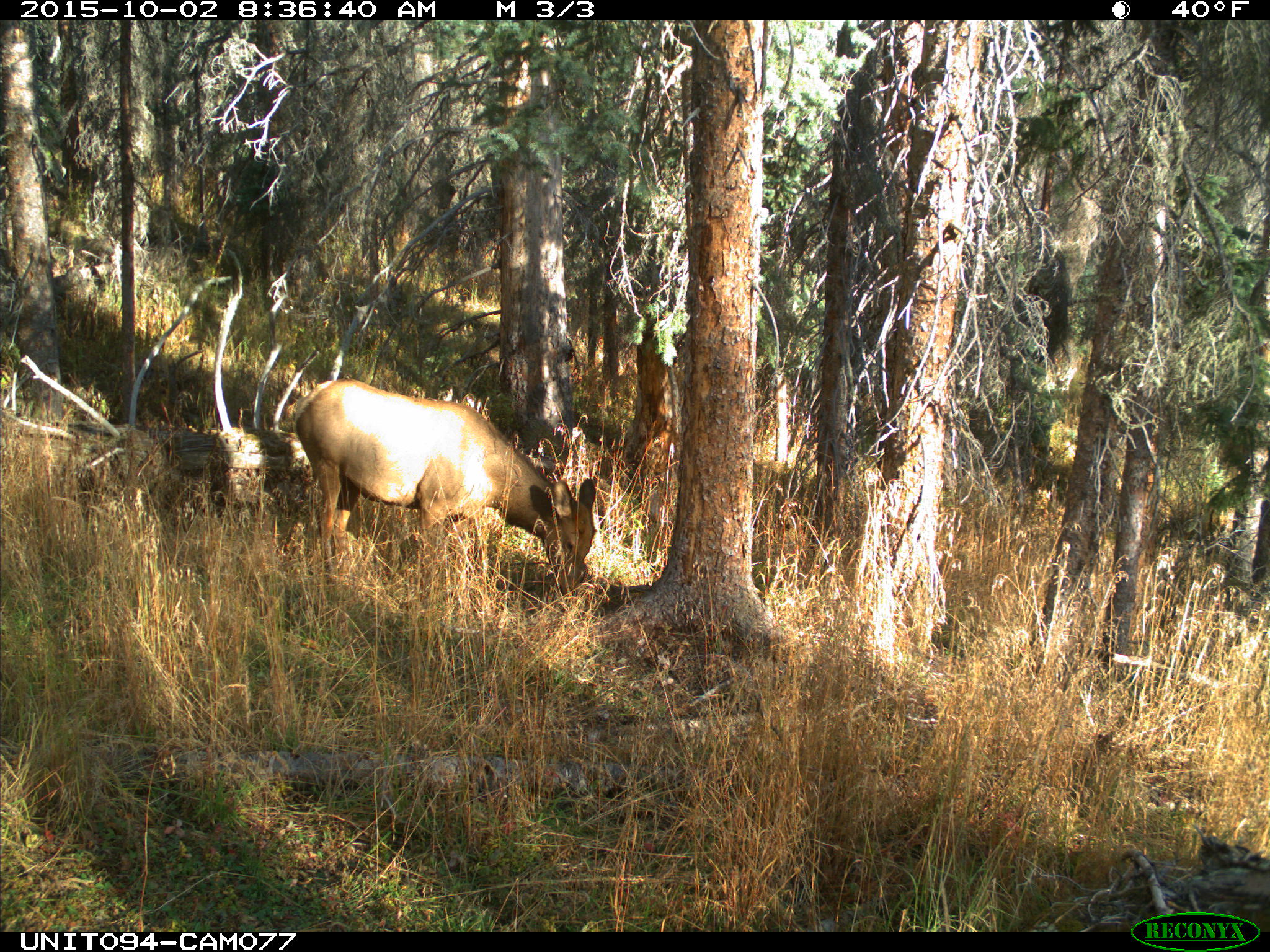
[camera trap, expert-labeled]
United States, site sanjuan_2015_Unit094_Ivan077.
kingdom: Animalia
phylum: Chordata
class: Mammalia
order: Artiodactyla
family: Cervidae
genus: Cervus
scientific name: Cervus elaphus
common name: red deer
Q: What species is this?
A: Cervus elaphus (red deer).